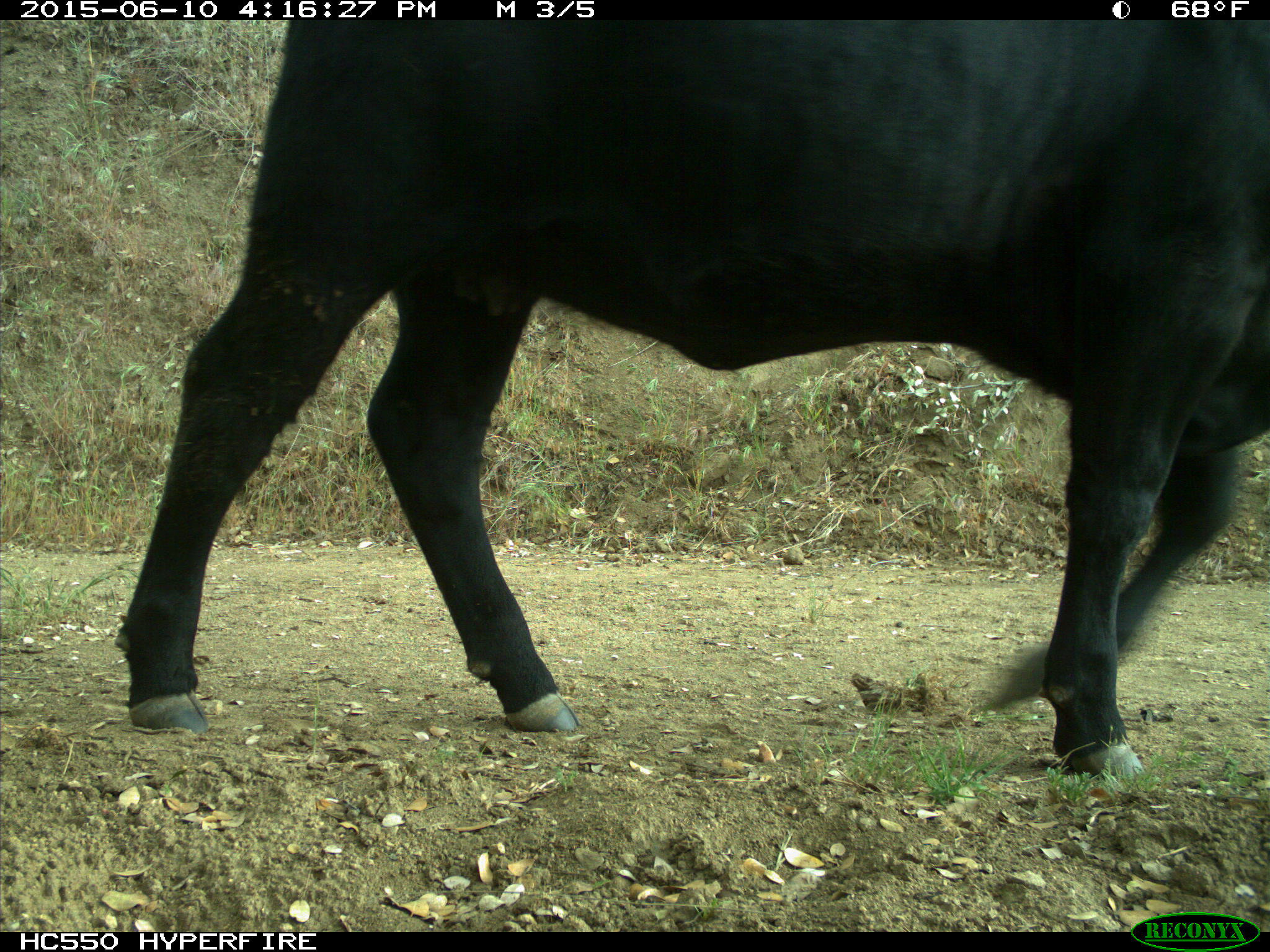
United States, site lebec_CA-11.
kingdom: Animalia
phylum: Chordata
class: Mammalia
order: Artiodactyla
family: Bovidae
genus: Bos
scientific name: Bos taurus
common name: domestic cow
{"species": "Bos taurus (domestic cow)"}